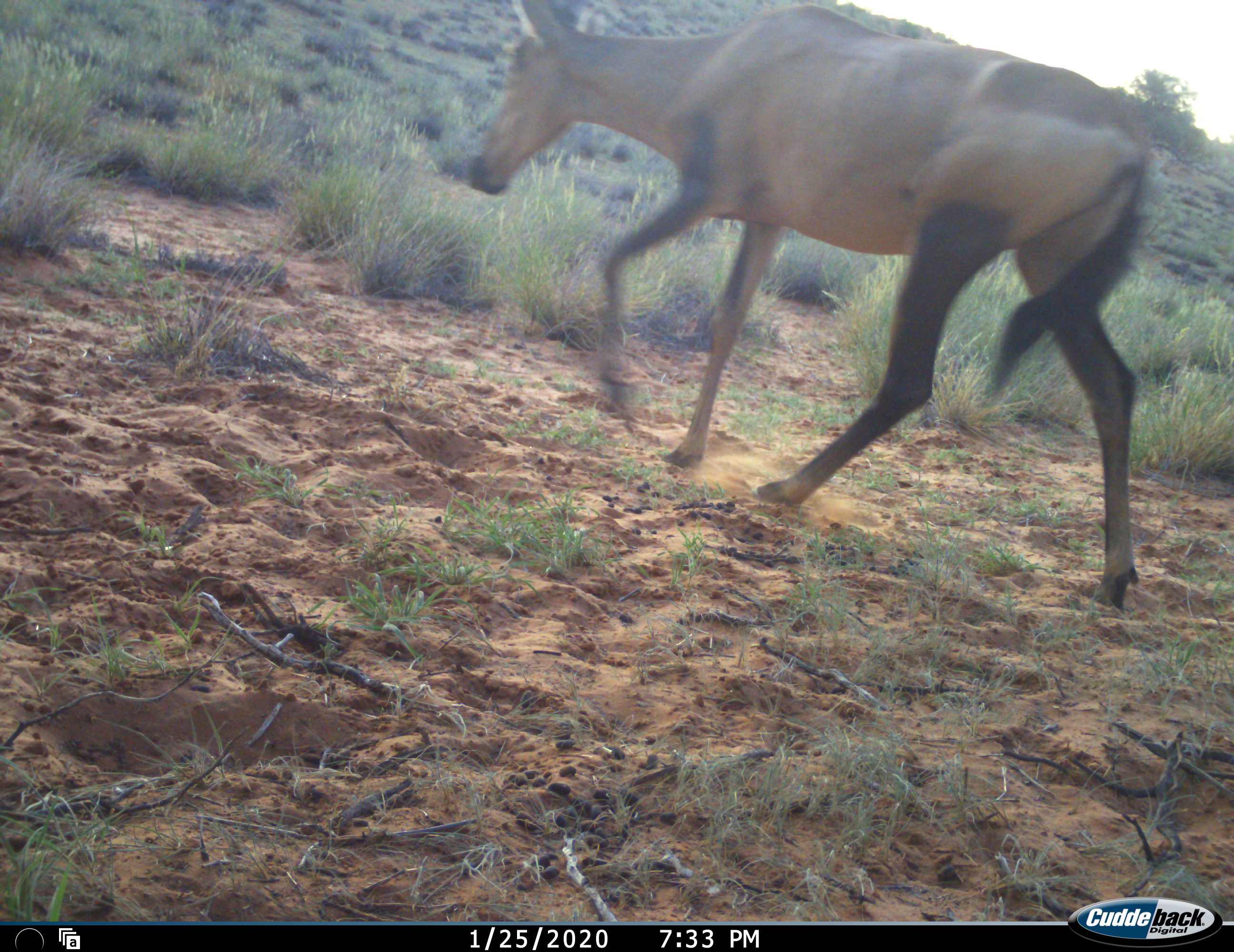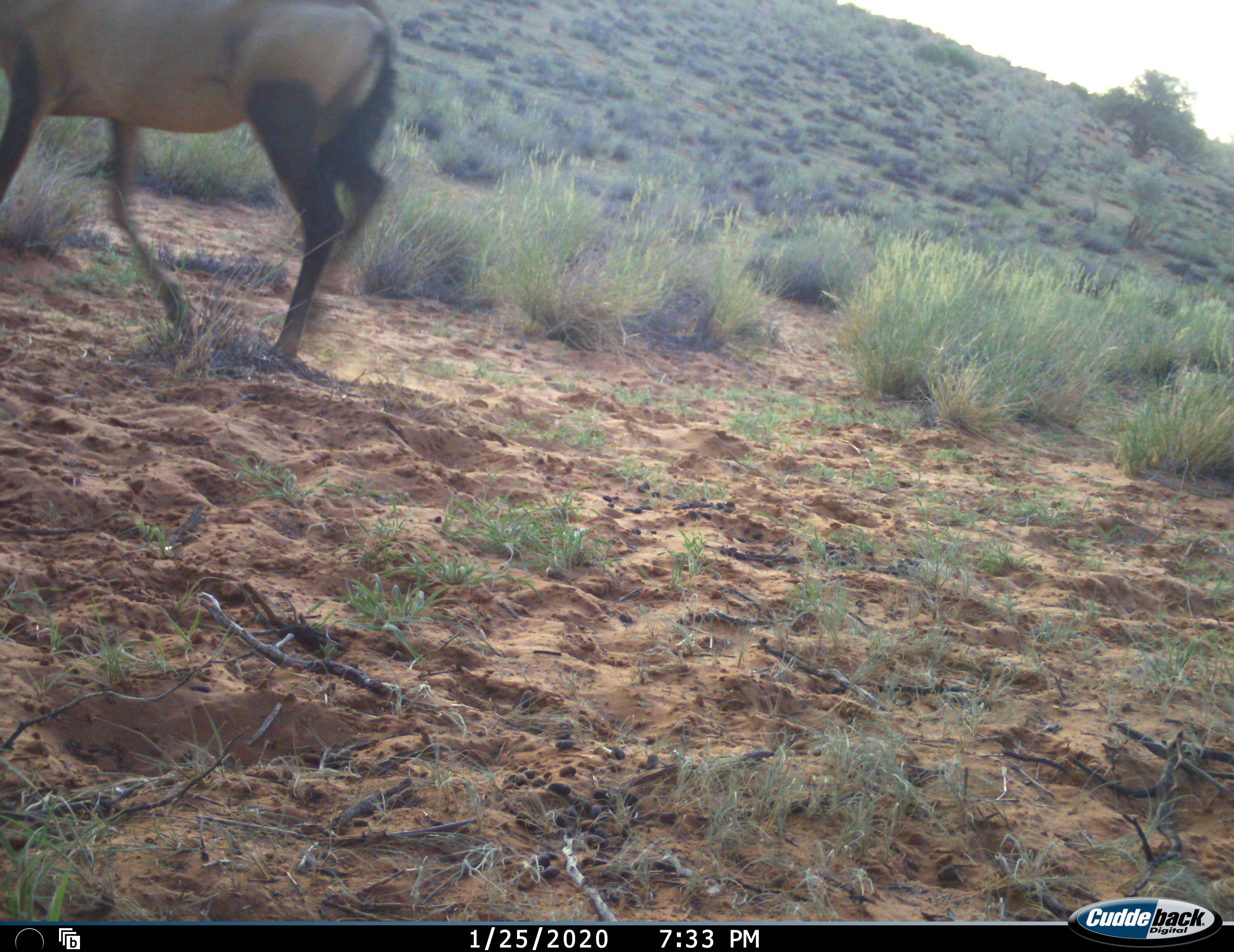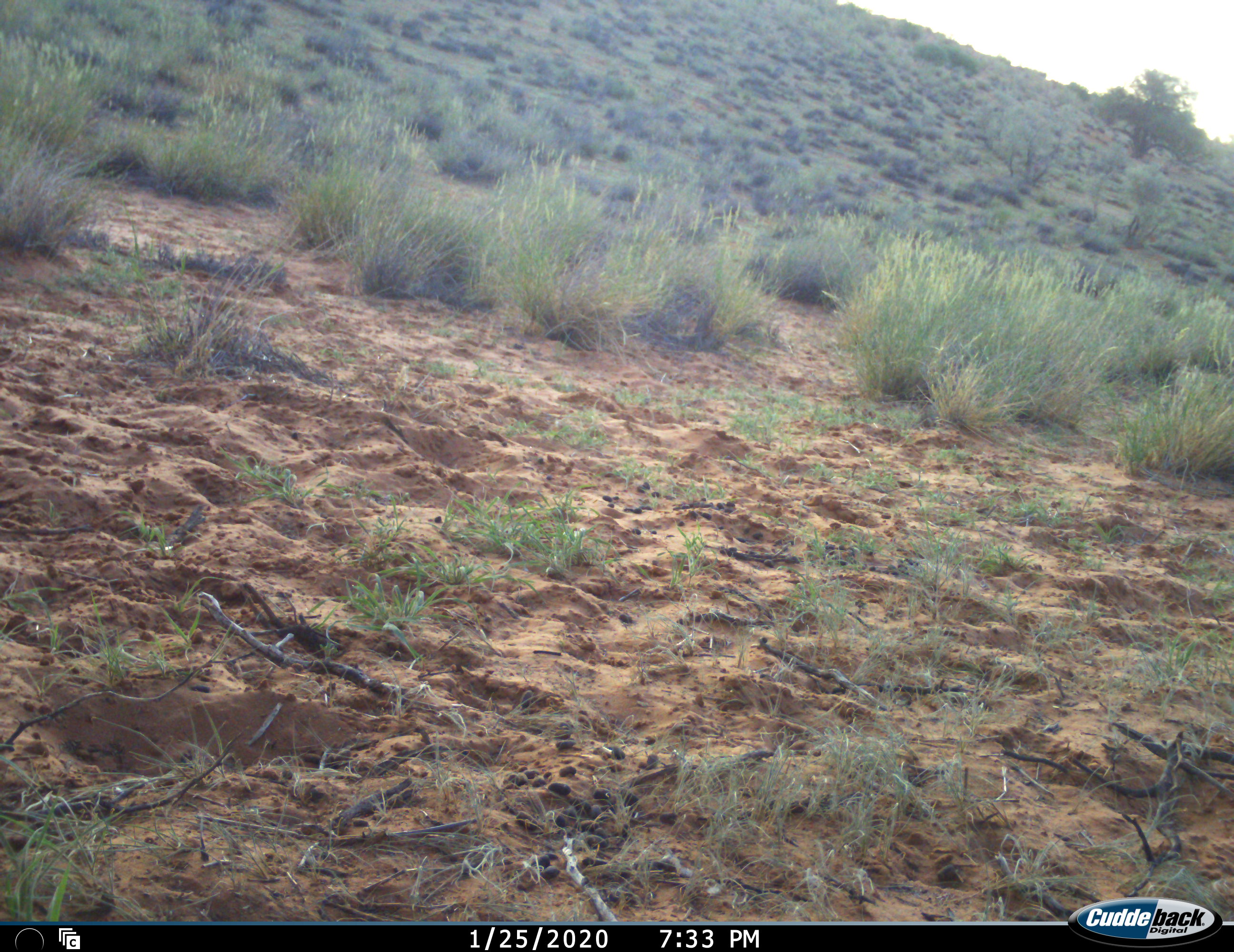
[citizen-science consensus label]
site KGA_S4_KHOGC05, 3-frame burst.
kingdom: Animalia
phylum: Chordata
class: Mammalia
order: Artiodactyla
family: Bovidae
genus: Alcelaphus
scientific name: Alcelaphus buselaphus caama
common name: red hartebeest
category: hartebeestred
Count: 1.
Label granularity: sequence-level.